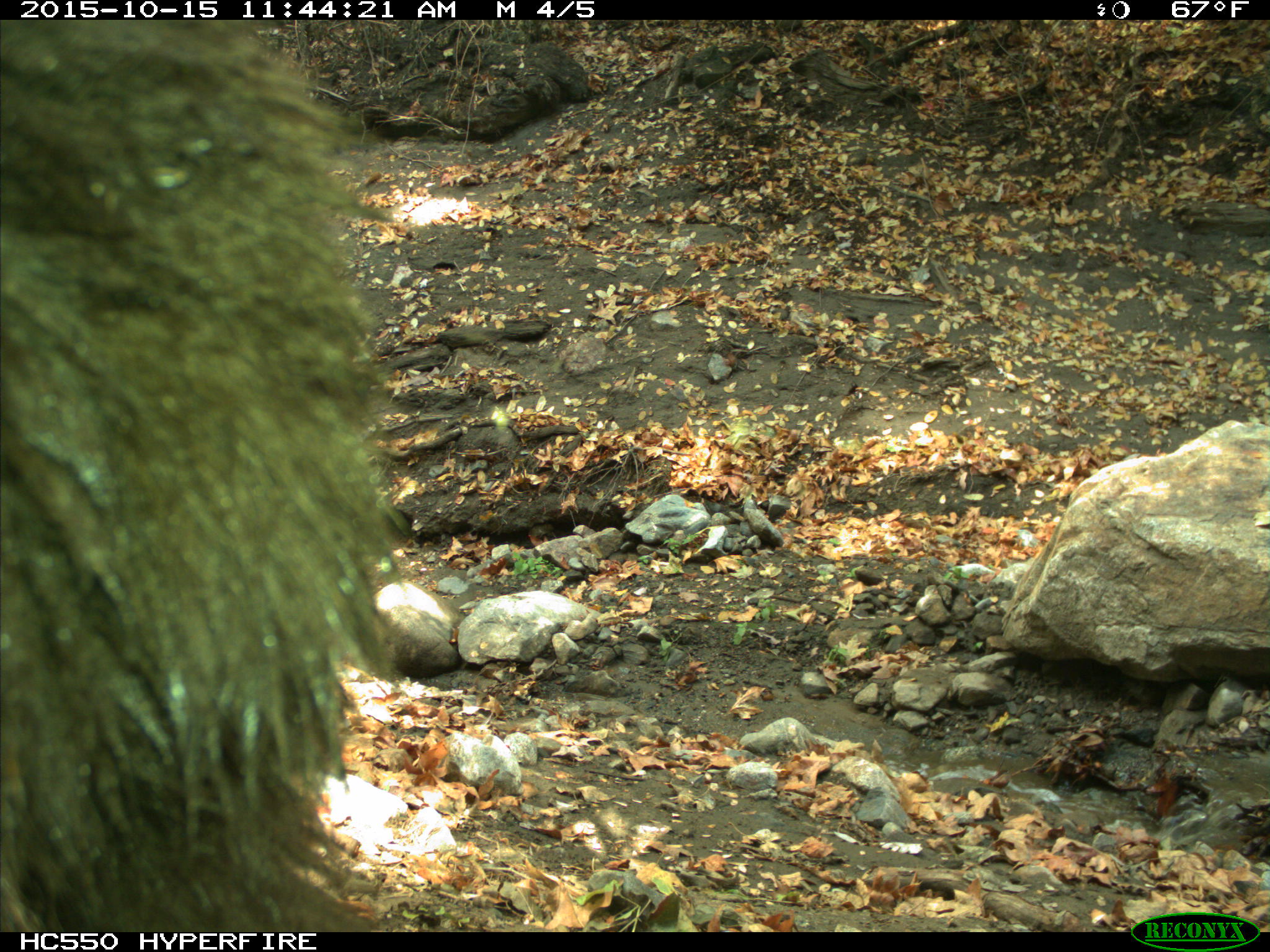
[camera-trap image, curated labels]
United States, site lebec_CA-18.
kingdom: Animalia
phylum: Chordata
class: Mammalia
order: Carnivora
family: Ursidae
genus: Ursus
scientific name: Ursus americanus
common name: american black bear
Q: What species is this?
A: Ursus americanus (american black bear).